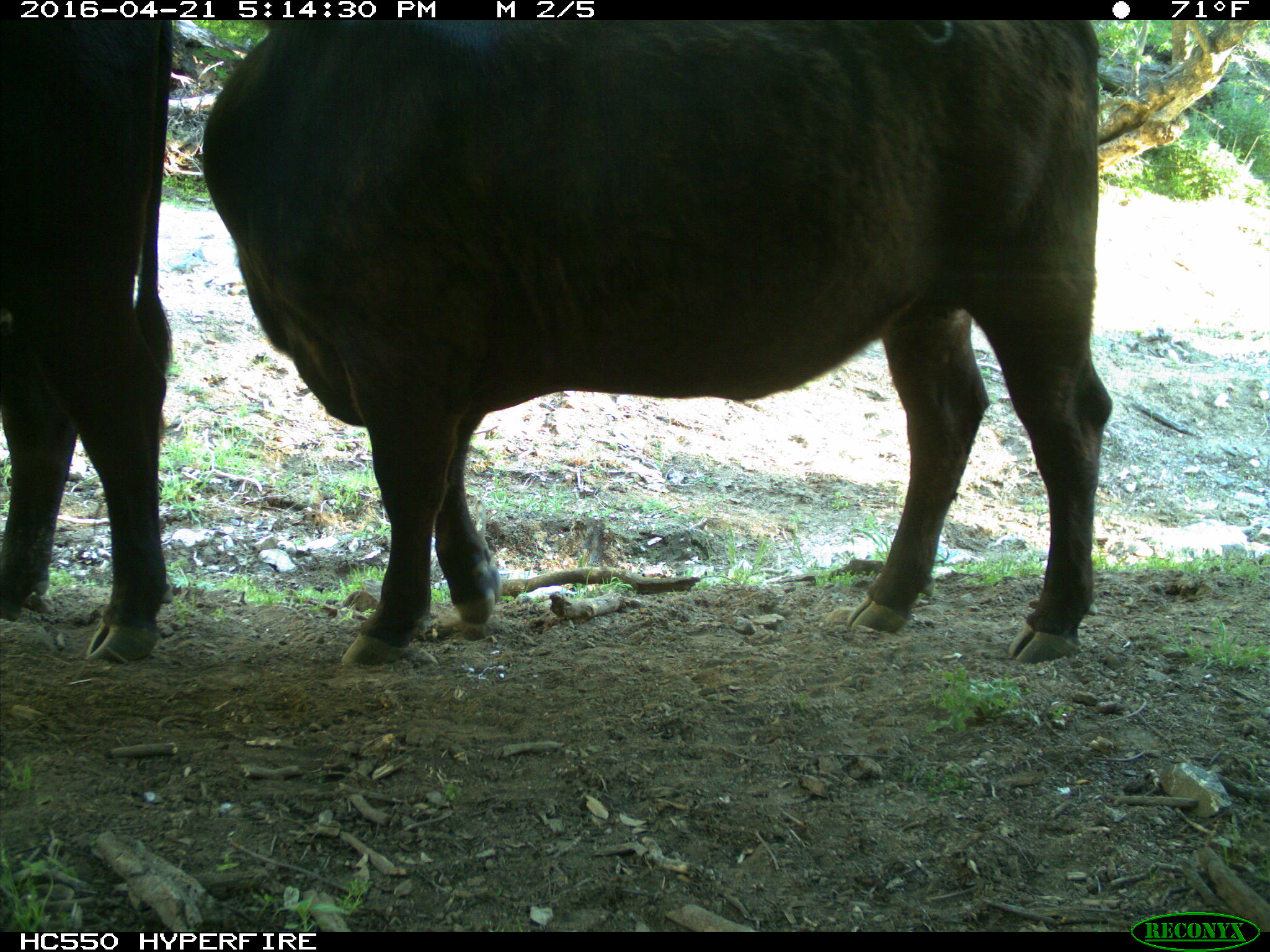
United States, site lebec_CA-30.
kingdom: Animalia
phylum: Chordata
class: Mammalia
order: Artiodactyla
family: Bovidae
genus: Bos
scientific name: Bos taurus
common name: domestic cow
Bos taurus (domestic cow).